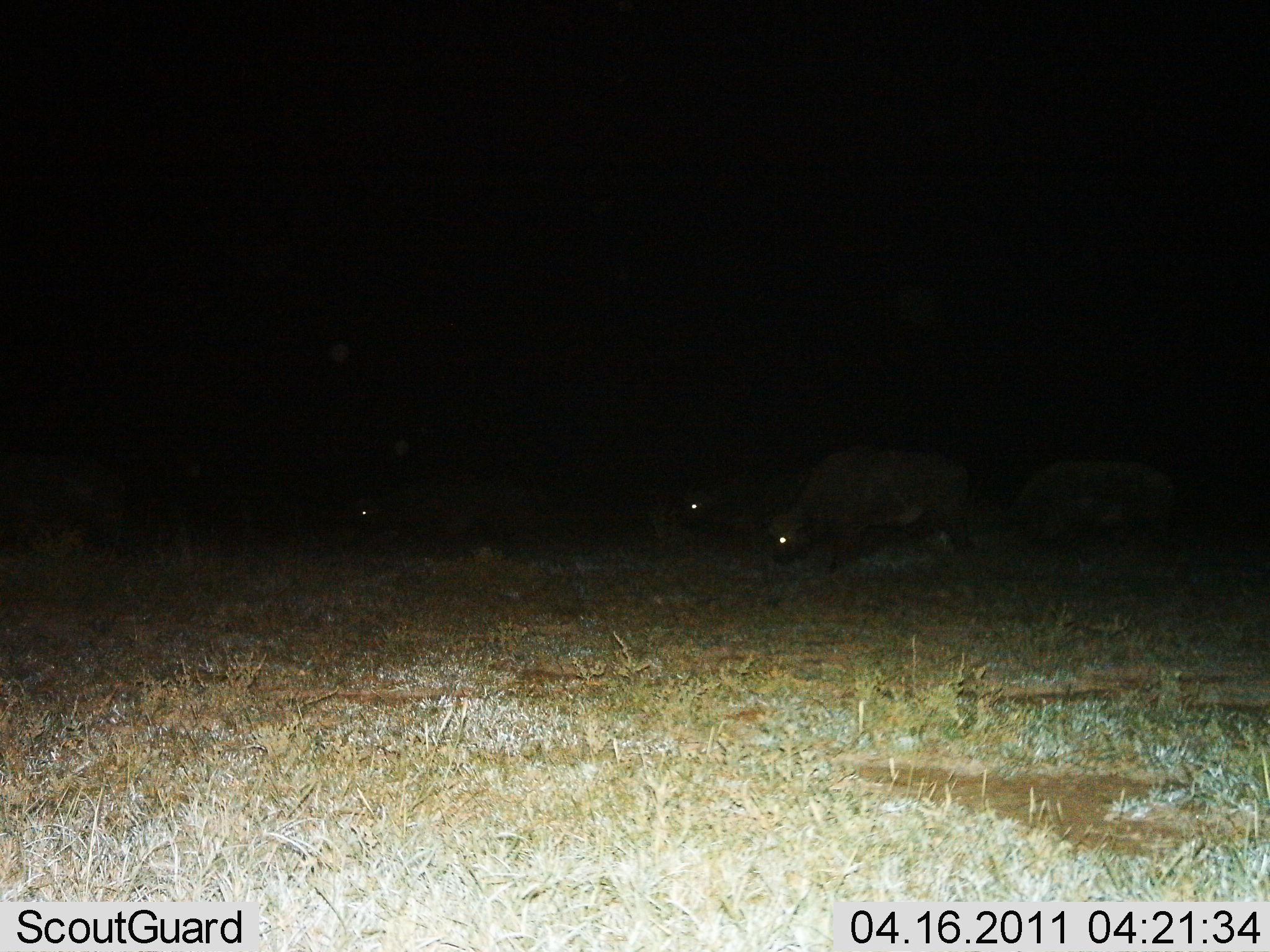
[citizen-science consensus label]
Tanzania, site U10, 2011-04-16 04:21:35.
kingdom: Animalia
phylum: Chordata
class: Mammalia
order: Artiodactyla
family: Bovidae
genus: Syncerus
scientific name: Syncerus caffer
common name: cape buffalo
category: buffalo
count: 4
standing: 33%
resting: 0%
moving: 0%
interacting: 0%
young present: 0%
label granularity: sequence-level